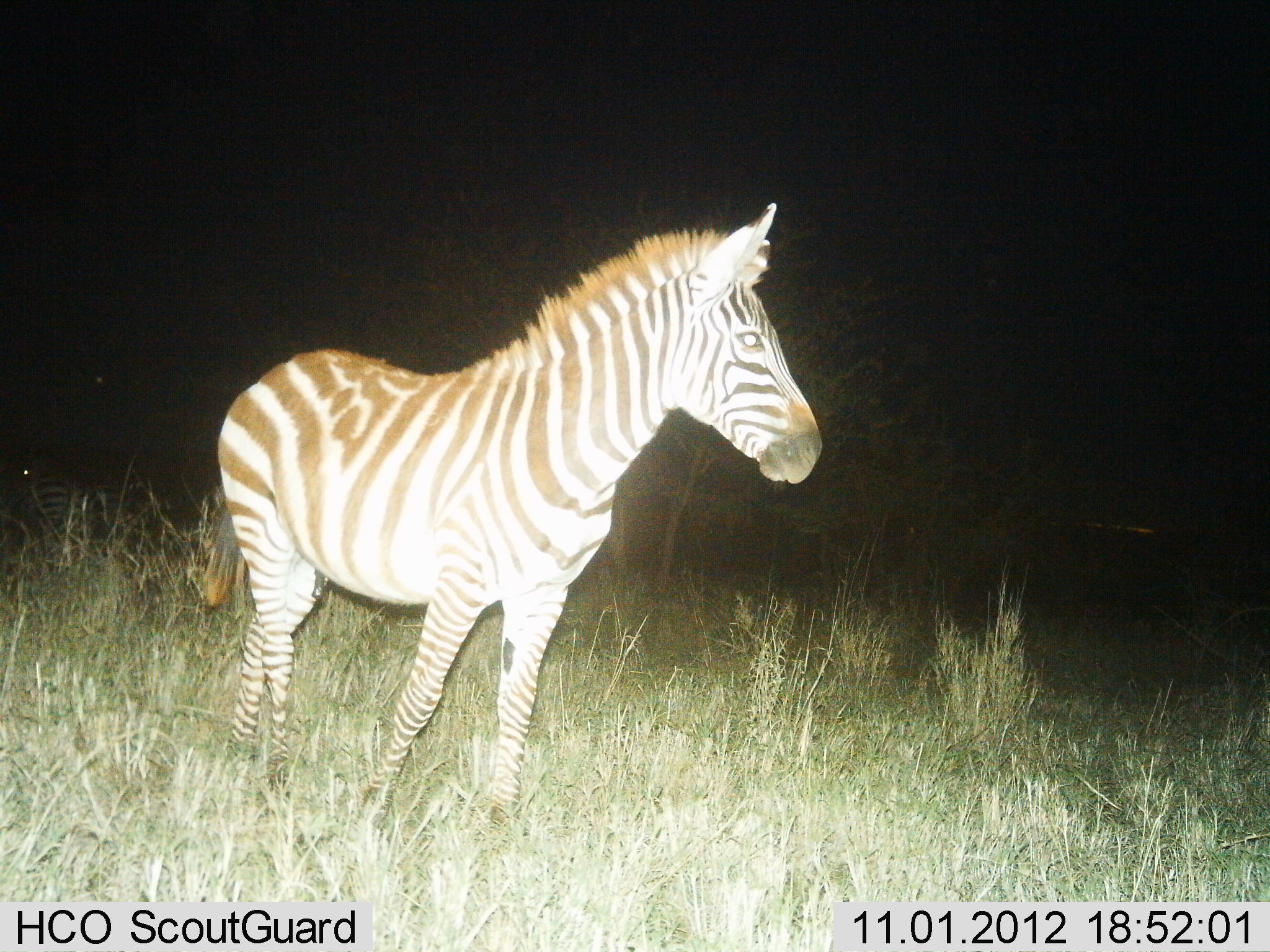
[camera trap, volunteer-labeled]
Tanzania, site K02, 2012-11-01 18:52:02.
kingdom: Animalia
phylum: Chordata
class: Mammalia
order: Perissodactyla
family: Equidae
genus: Equus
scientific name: Equus quagga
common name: plains zebra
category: zebra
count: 2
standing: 80%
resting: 0%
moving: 30%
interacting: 0%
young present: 0%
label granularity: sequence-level